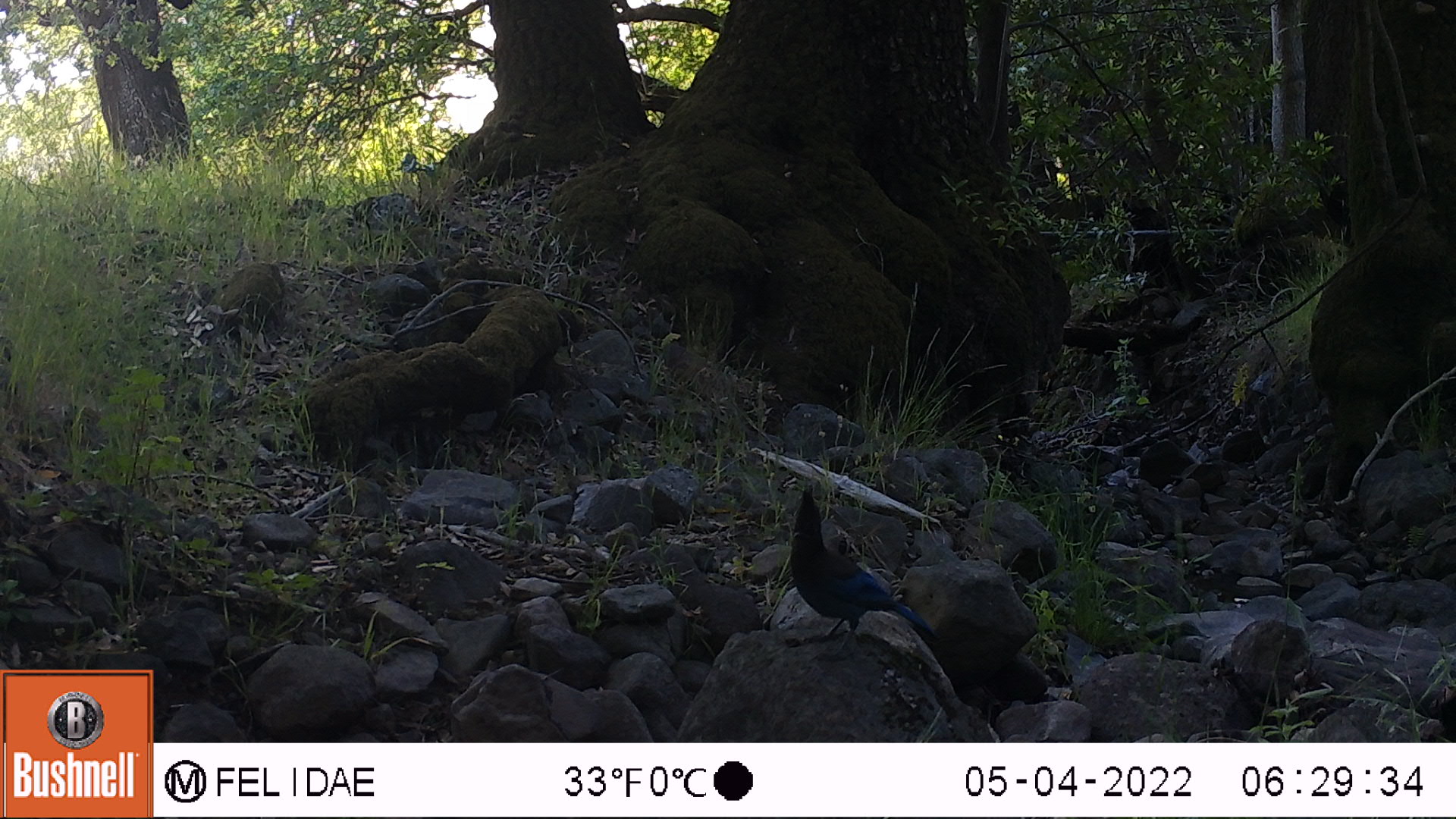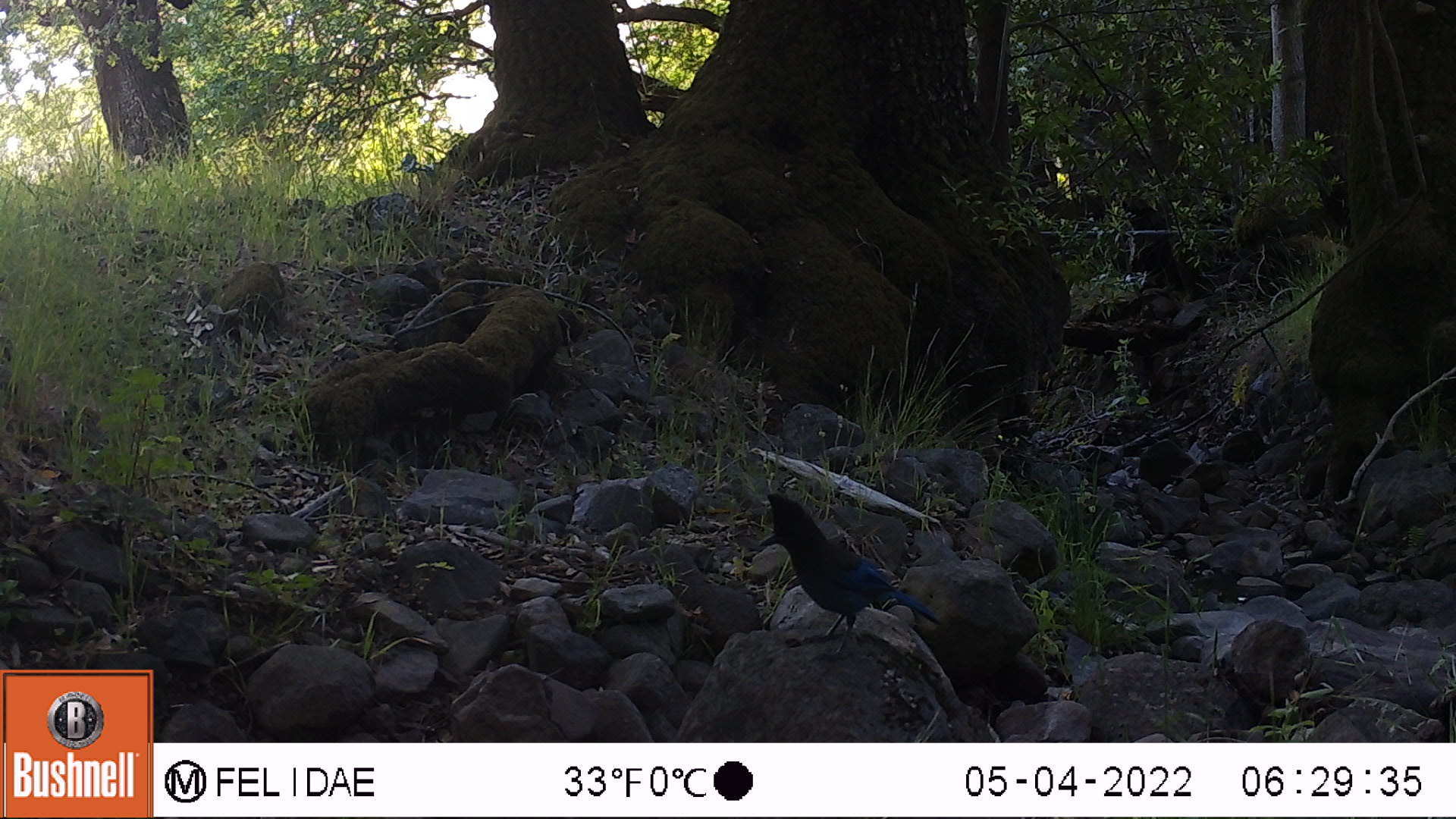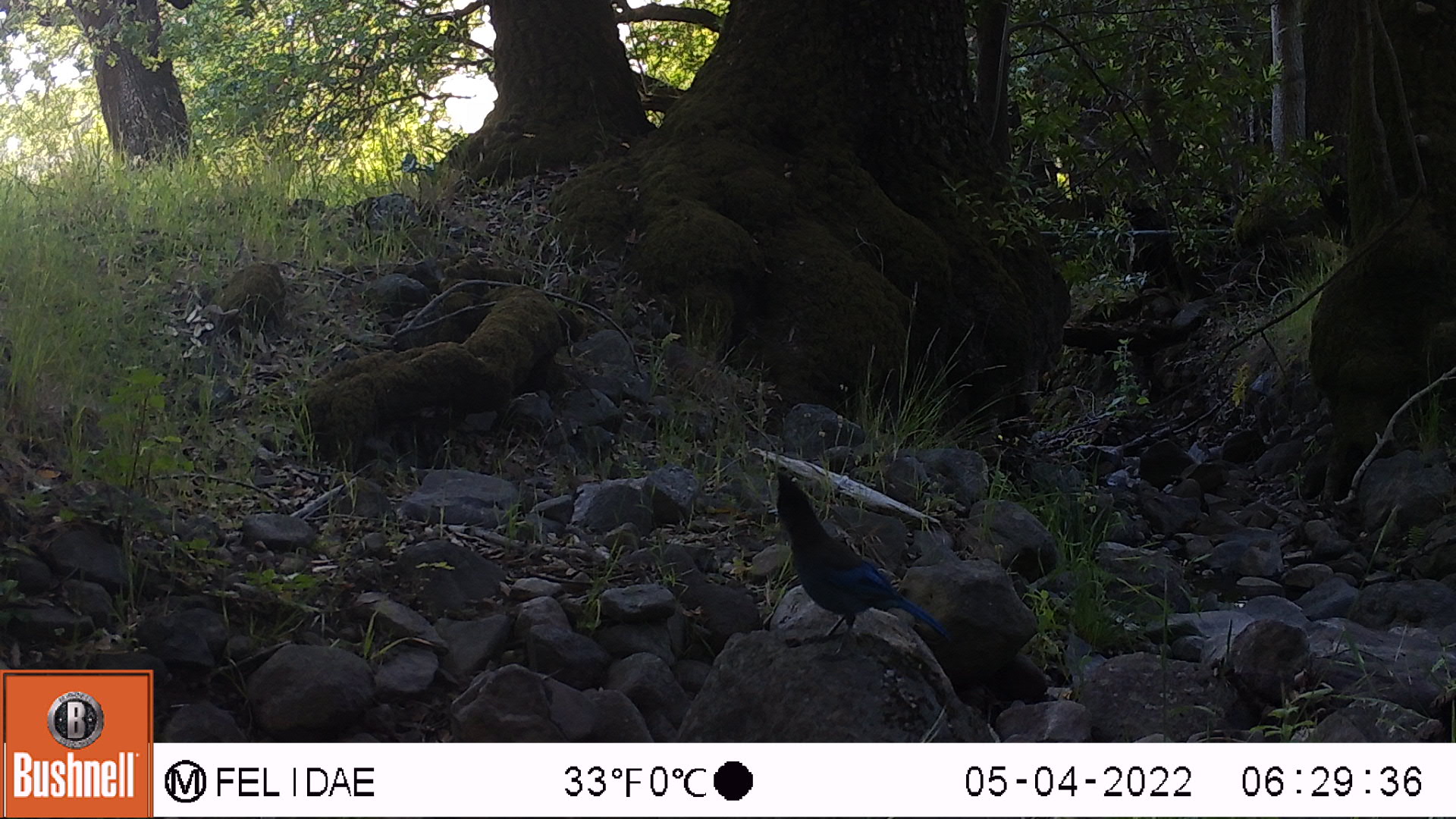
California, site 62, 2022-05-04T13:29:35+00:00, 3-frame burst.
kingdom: Animalia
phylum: Chordata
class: Aves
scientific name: Aves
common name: bird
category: unknown bird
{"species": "unknown bird (bird) (Aves)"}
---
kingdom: Animalia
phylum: Chordata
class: Aves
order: Passeriformes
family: Corvidae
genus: Cyanocitta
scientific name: Cyanocitta stelleri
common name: steller's jay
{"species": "steller's jay (Cyanocitta stelleri)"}